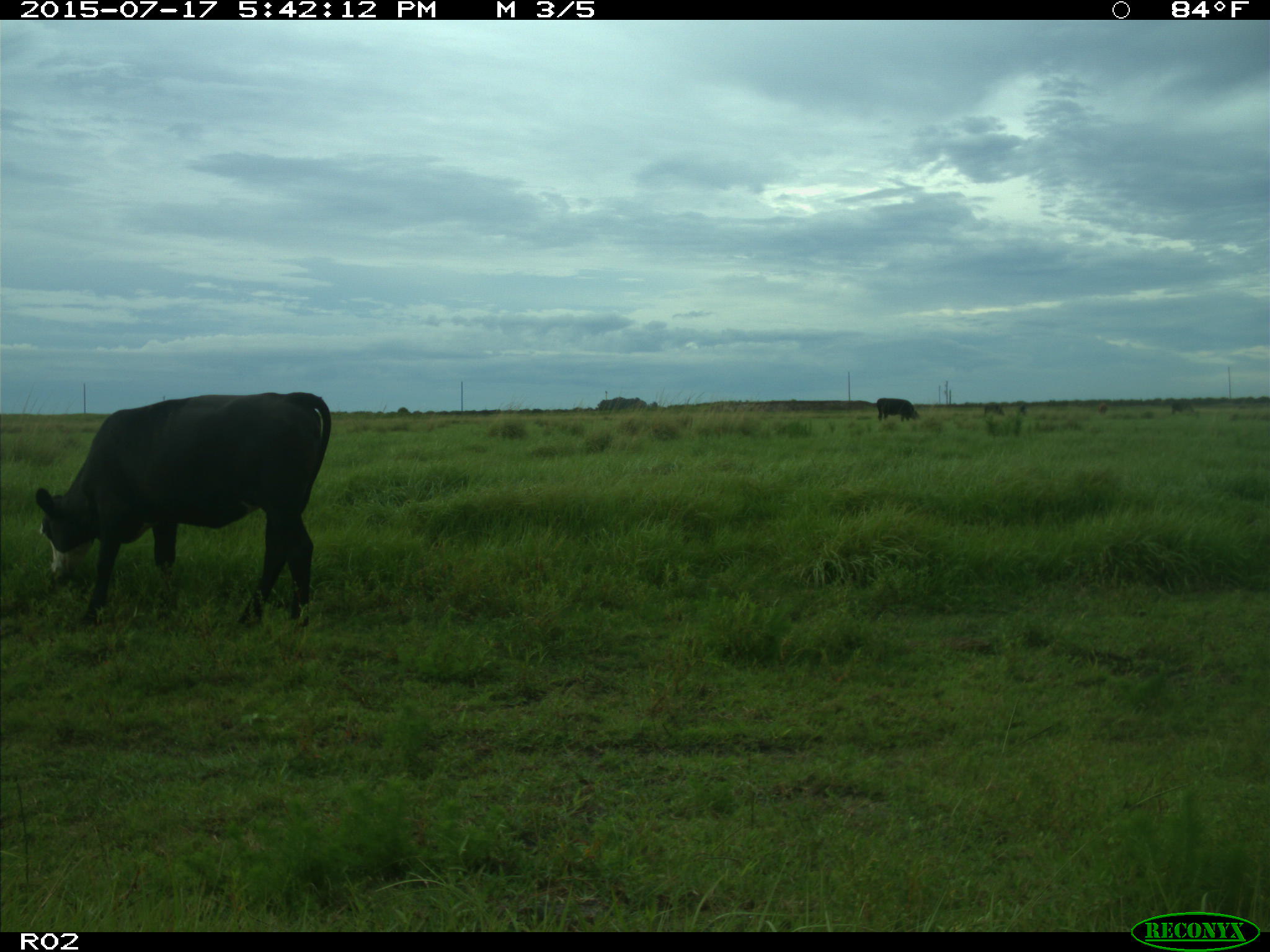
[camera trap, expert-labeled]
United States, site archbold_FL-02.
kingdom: Animalia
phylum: Chordata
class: Mammalia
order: Artiodactyla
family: Bovidae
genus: Bos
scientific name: Bos taurus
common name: domestic cow